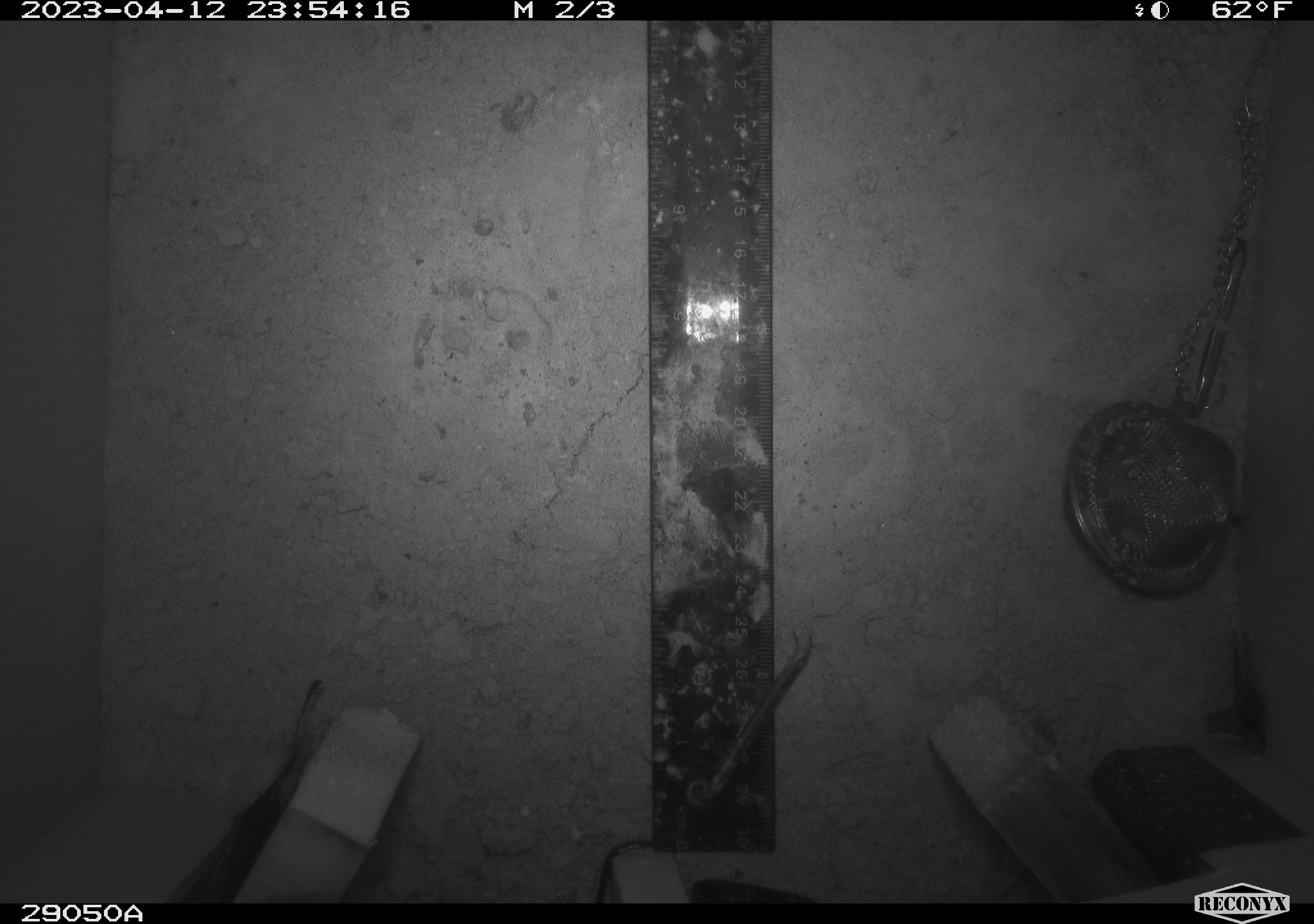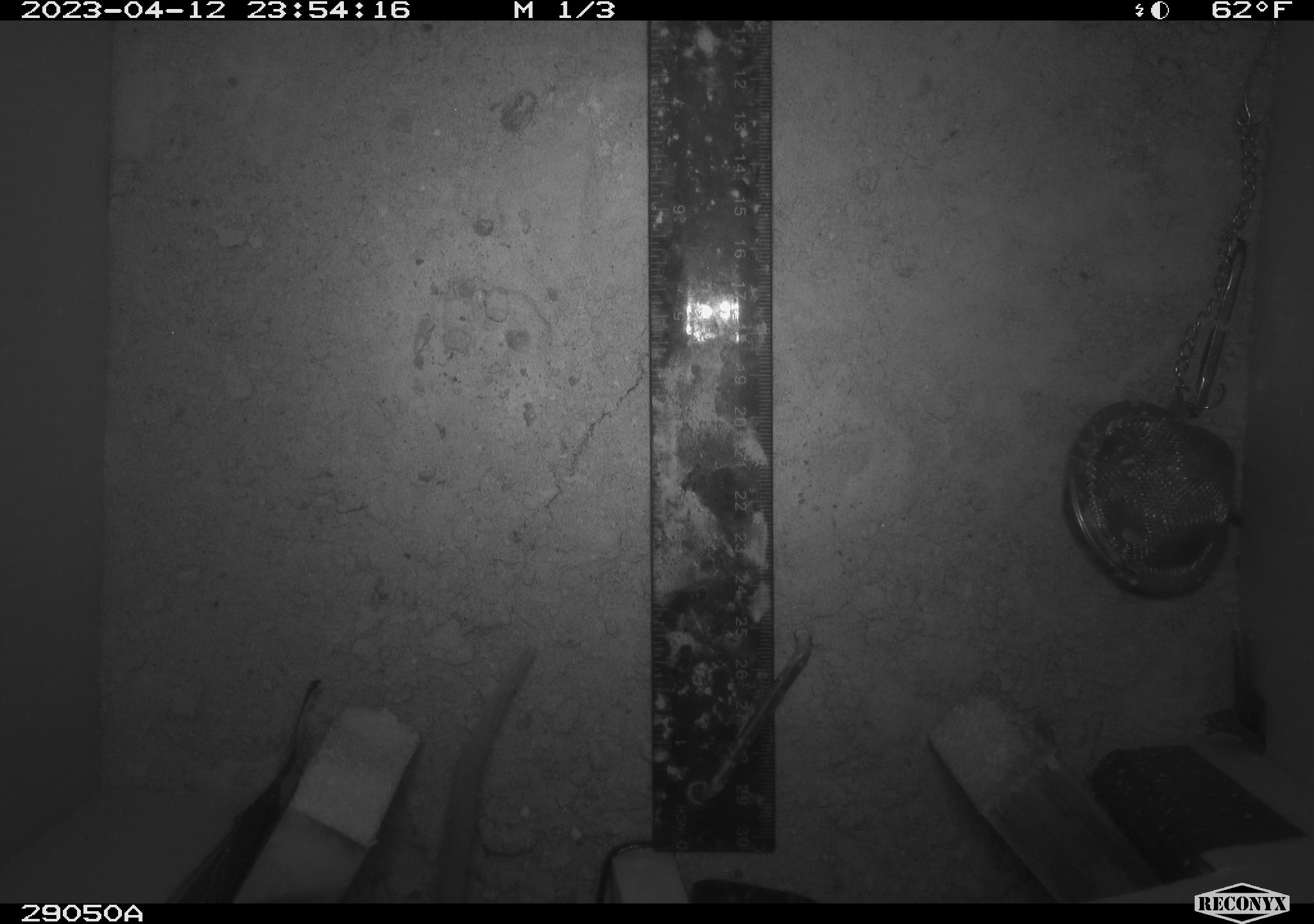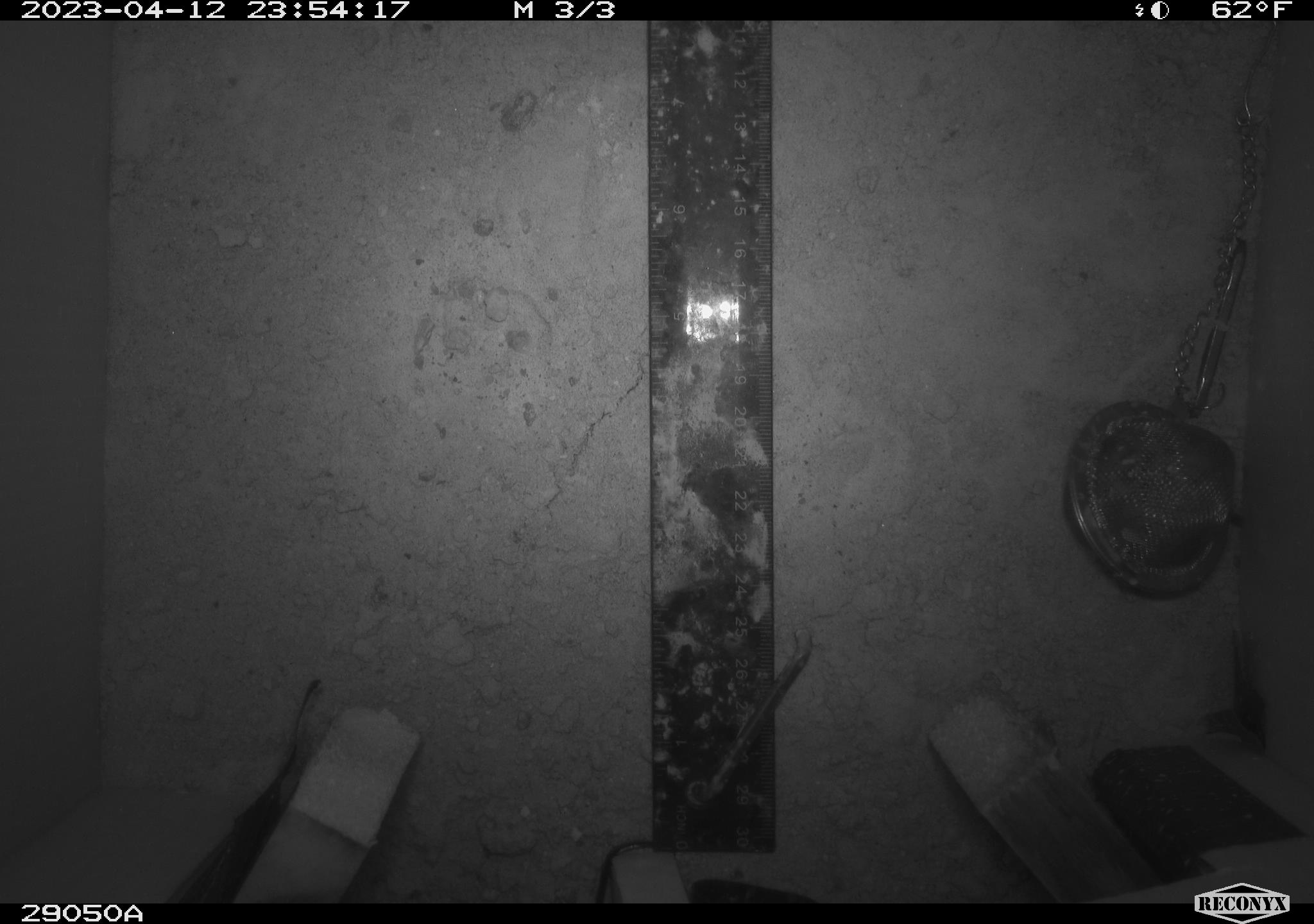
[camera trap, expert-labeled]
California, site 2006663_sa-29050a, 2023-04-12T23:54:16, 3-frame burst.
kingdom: Animalia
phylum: Chordata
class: Mammalia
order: Rodentia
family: Cricetidae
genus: Neotoma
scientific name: Neotoma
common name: pack rat or woodrat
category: neotoma species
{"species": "neotoma species (pack rat or woodrat) (Neotoma)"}